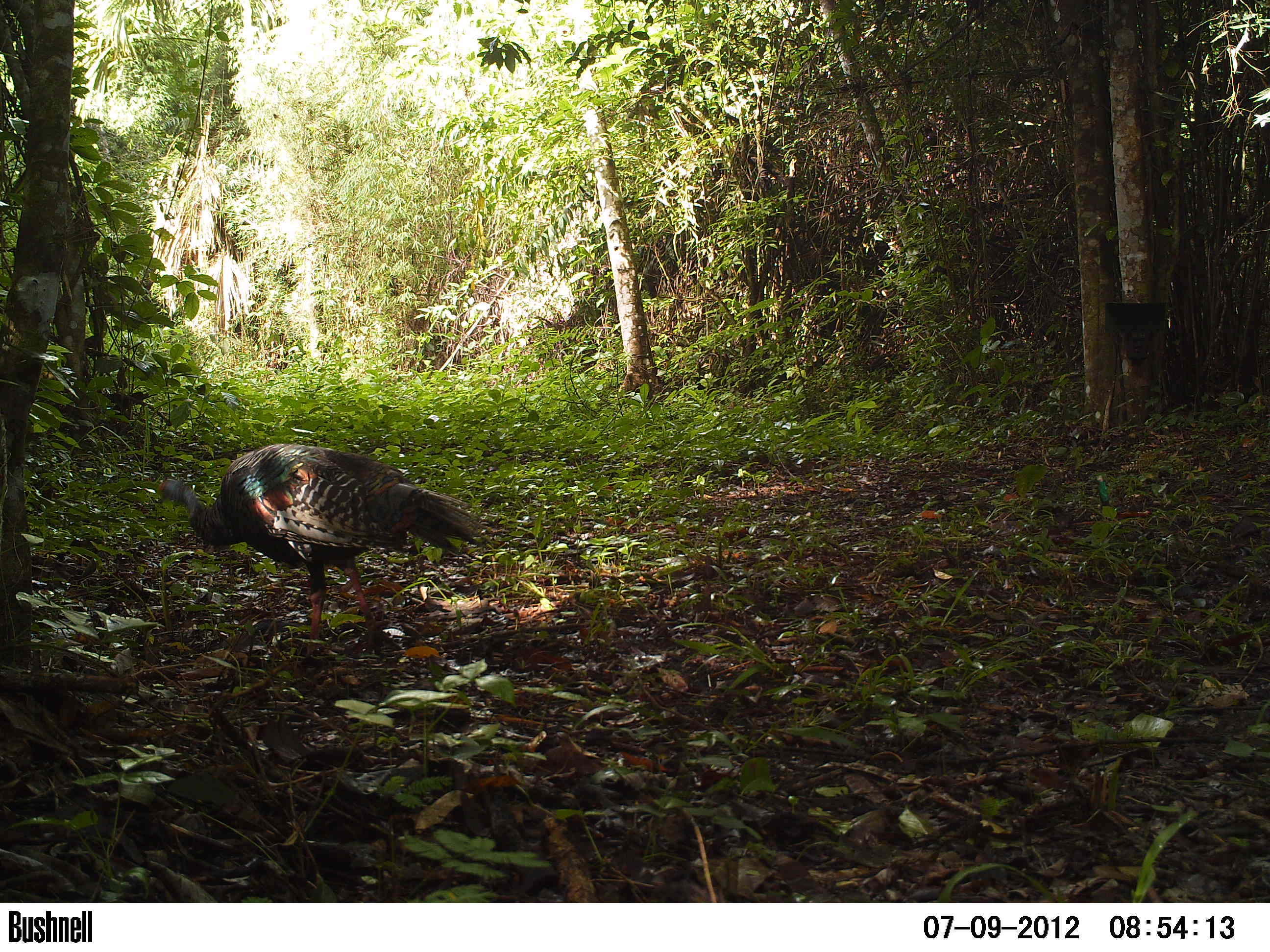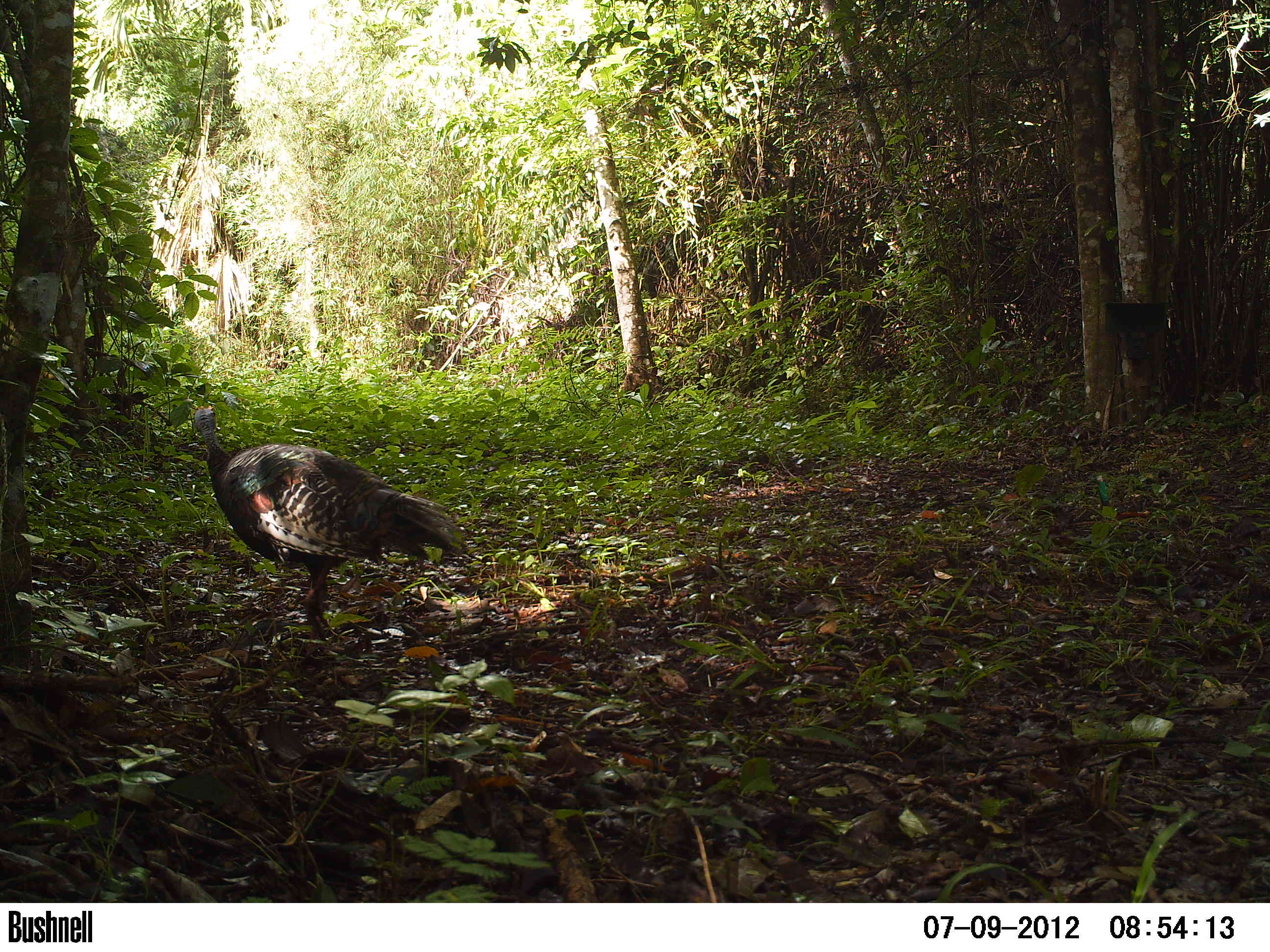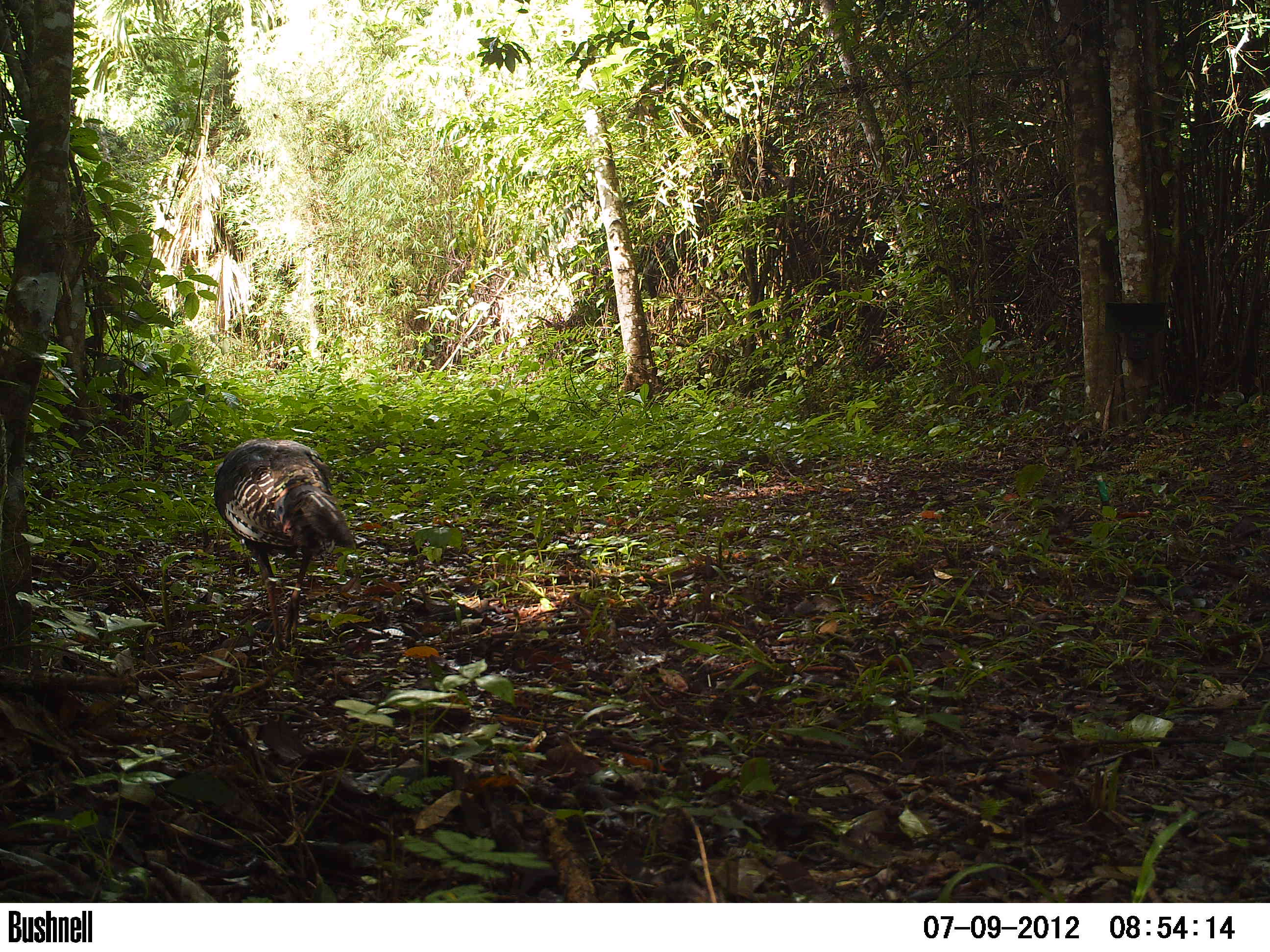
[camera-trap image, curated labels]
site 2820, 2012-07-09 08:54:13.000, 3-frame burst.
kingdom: Animalia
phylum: Chordata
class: Aves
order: Galliformes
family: Phasianidae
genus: Meleagris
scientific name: Meleagris ocellata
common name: ocellated turkey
Meleagris ocellata (ocellated turkey), count 1, age adult.